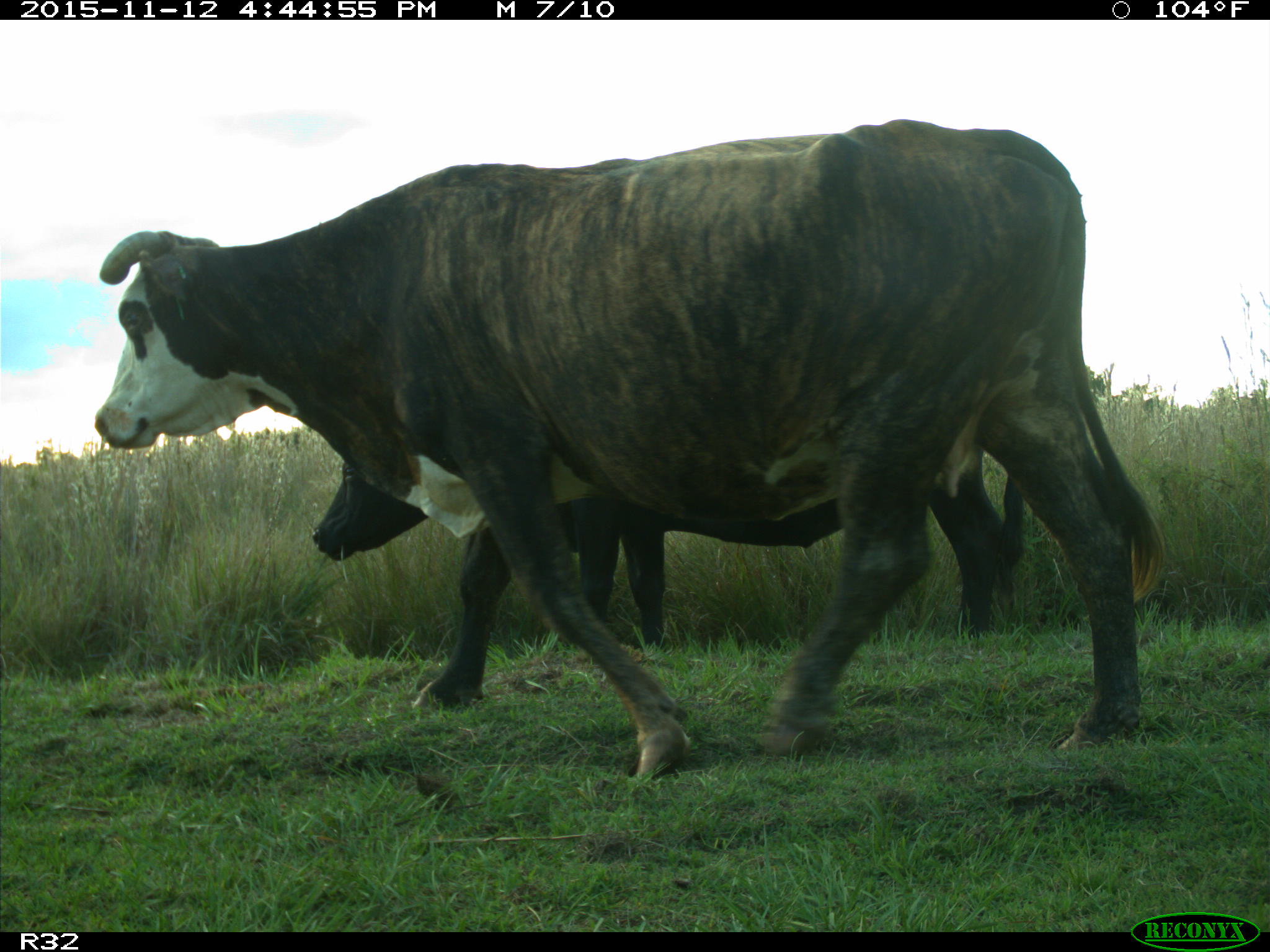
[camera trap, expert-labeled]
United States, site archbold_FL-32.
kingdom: Animalia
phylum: Chordata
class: Mammalia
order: Artiodactyla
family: Bovidae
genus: Bos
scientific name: Bos taurus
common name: domestic cow